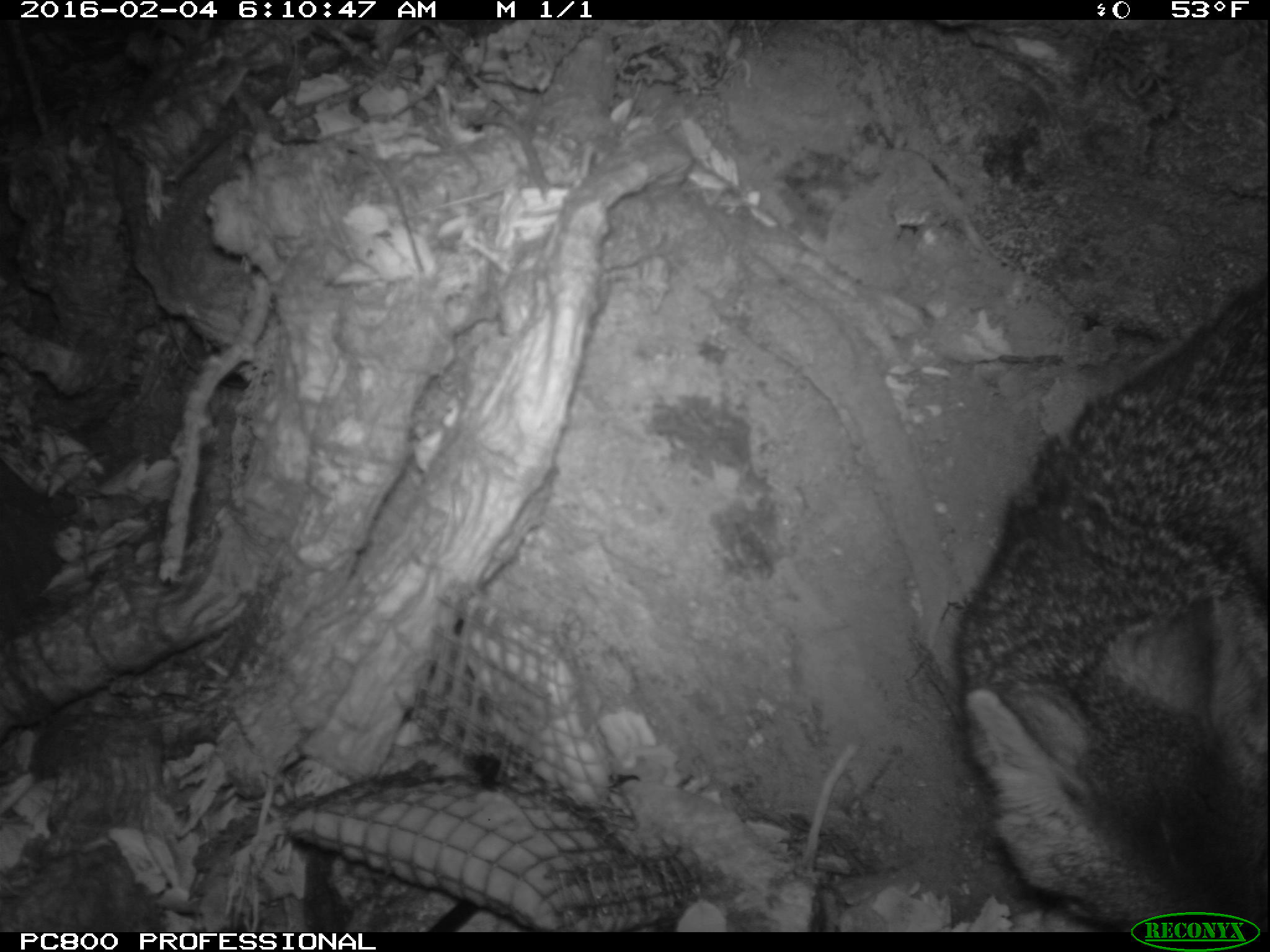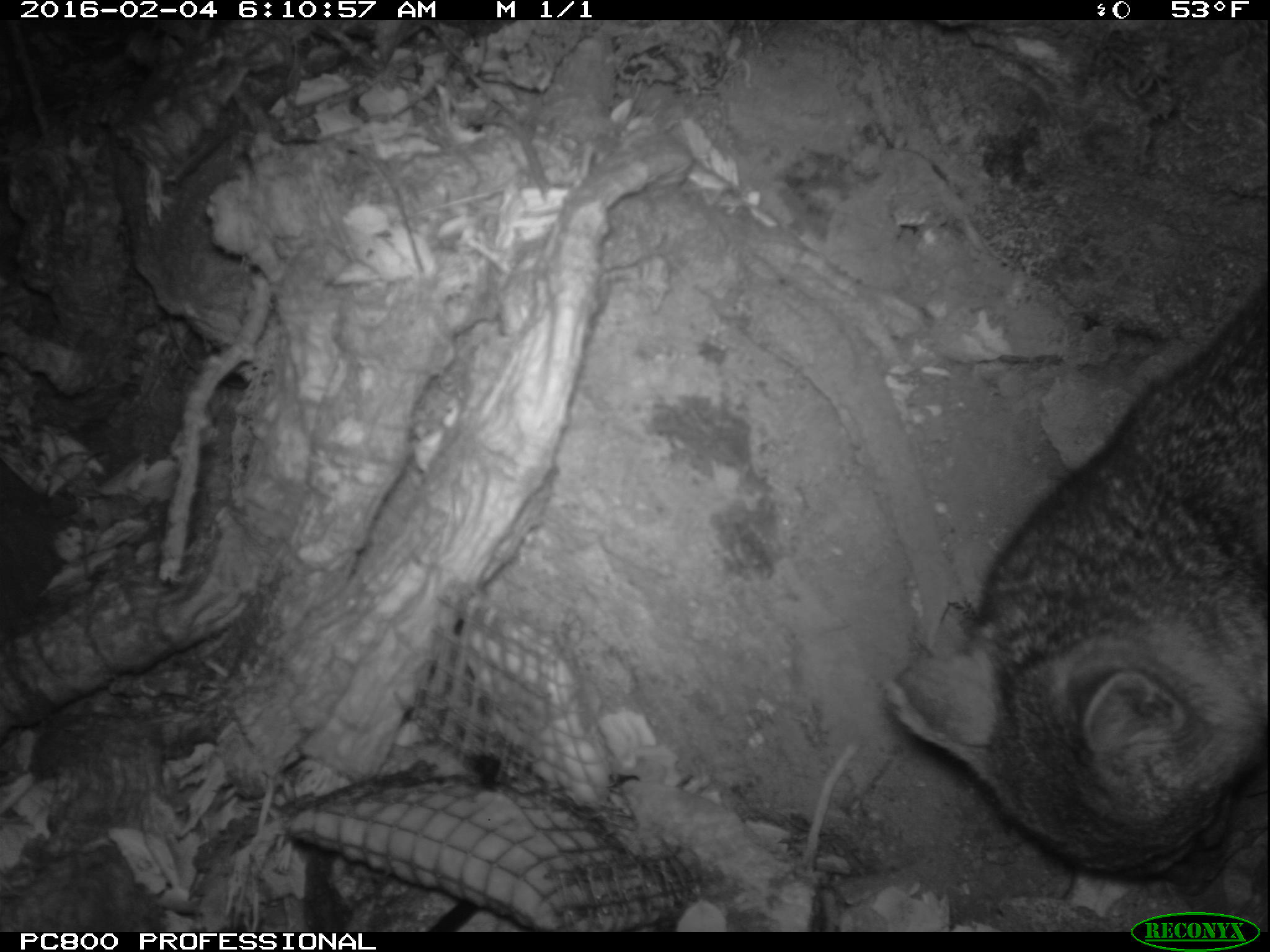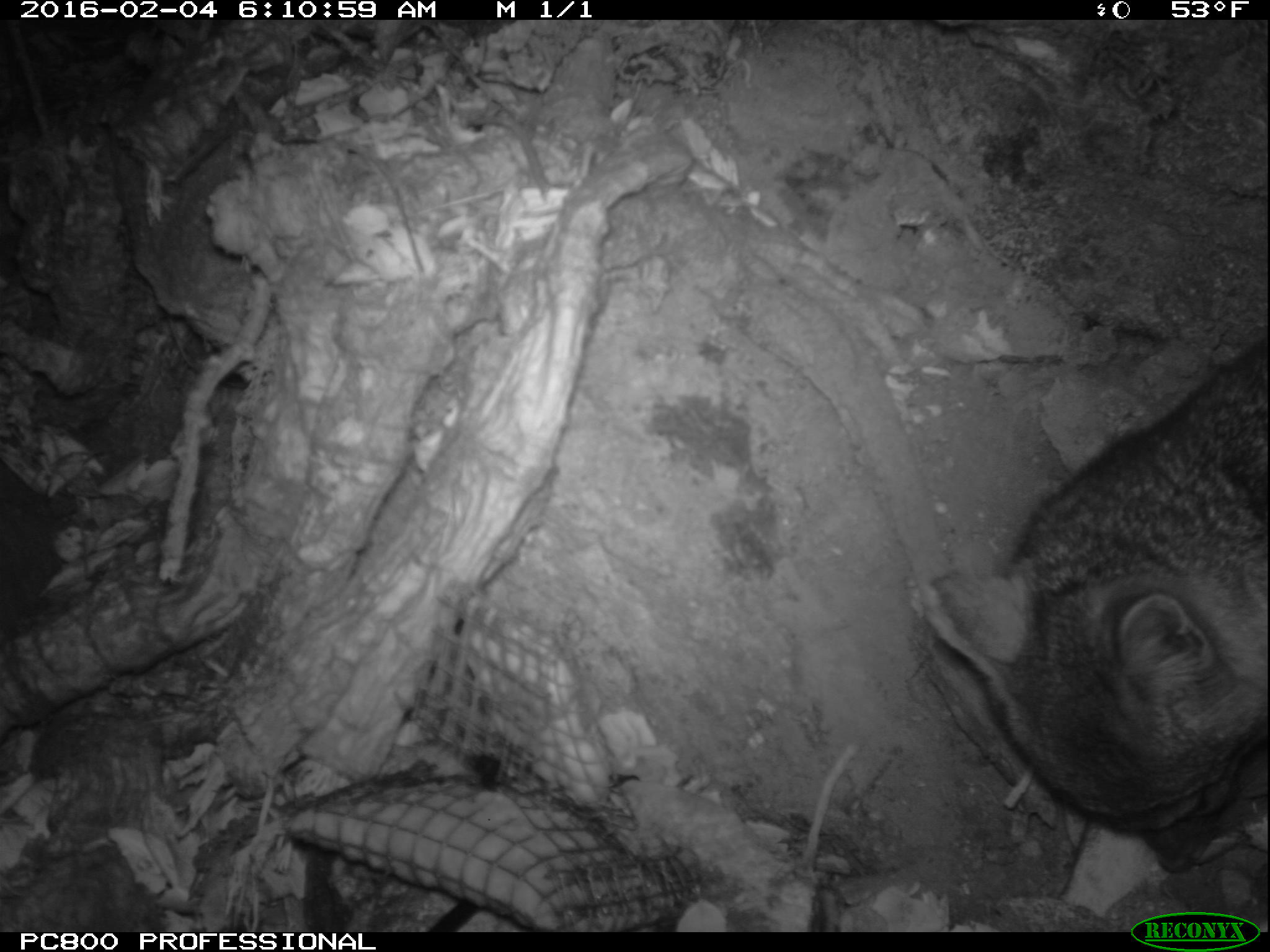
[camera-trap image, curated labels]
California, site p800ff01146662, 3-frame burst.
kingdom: Animalia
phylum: Chordata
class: Mammalia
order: Carnivora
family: Canidae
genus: Urocyon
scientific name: Urocyon littoralis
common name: island fox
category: fox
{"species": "fox (island fox) (Urocyon littoralis)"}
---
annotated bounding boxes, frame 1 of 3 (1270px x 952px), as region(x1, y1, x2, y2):
fox: region(952, 282, 1268, 932)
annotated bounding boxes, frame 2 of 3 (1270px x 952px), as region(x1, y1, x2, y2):
fox: region(880, 275, 1269, 899)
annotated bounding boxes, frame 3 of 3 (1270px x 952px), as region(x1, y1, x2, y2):
fox: region(907, 330, 1269, 871)